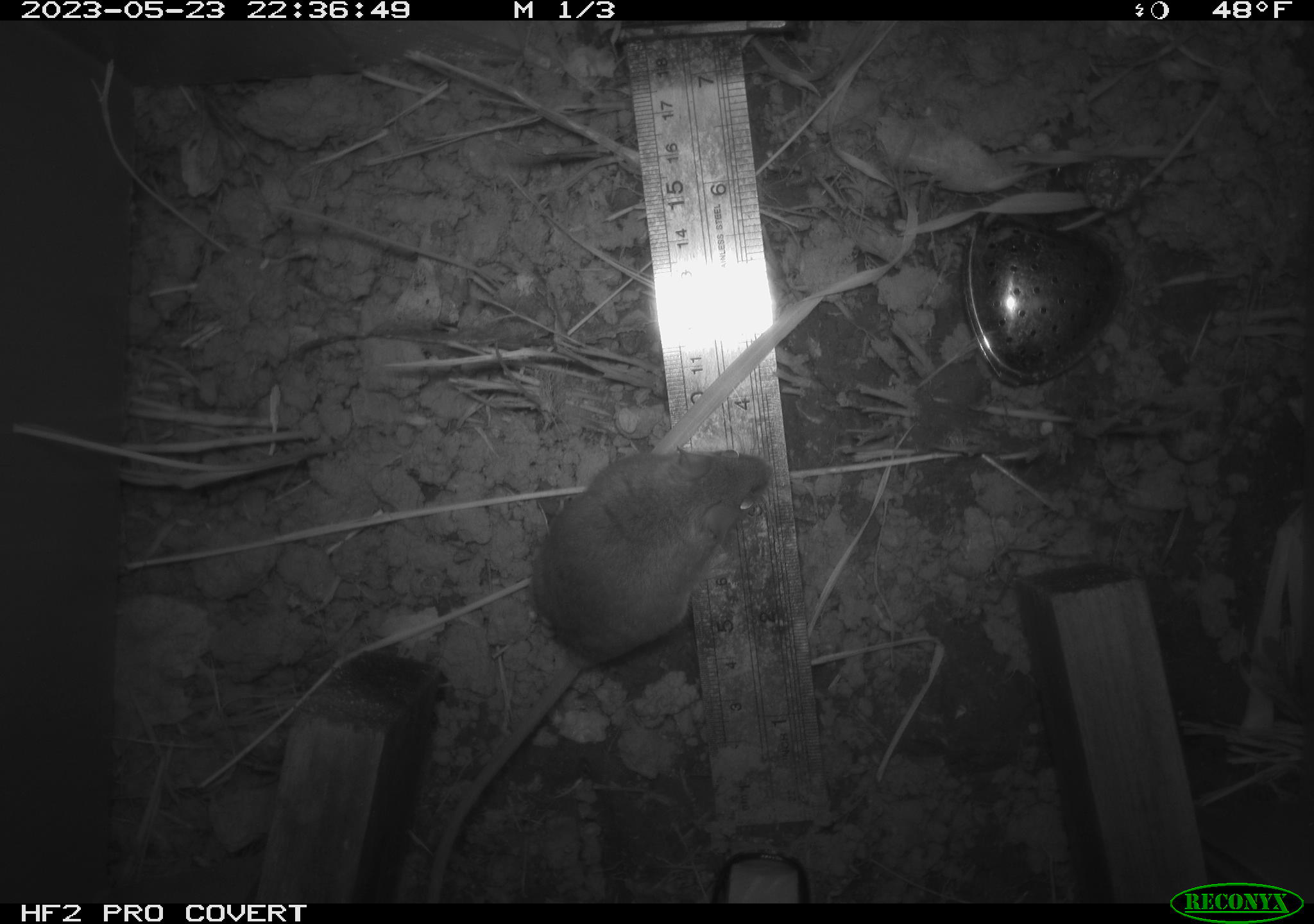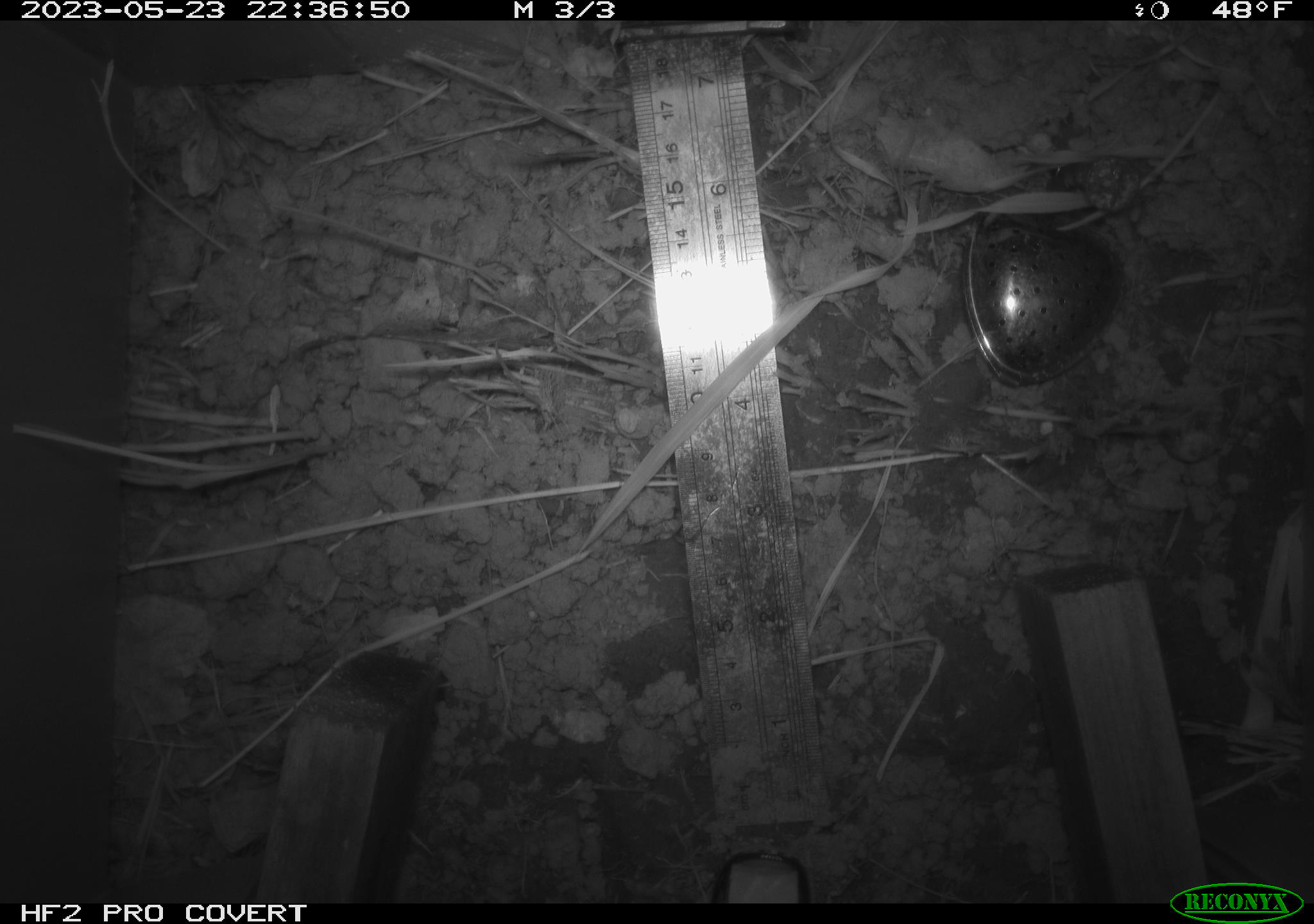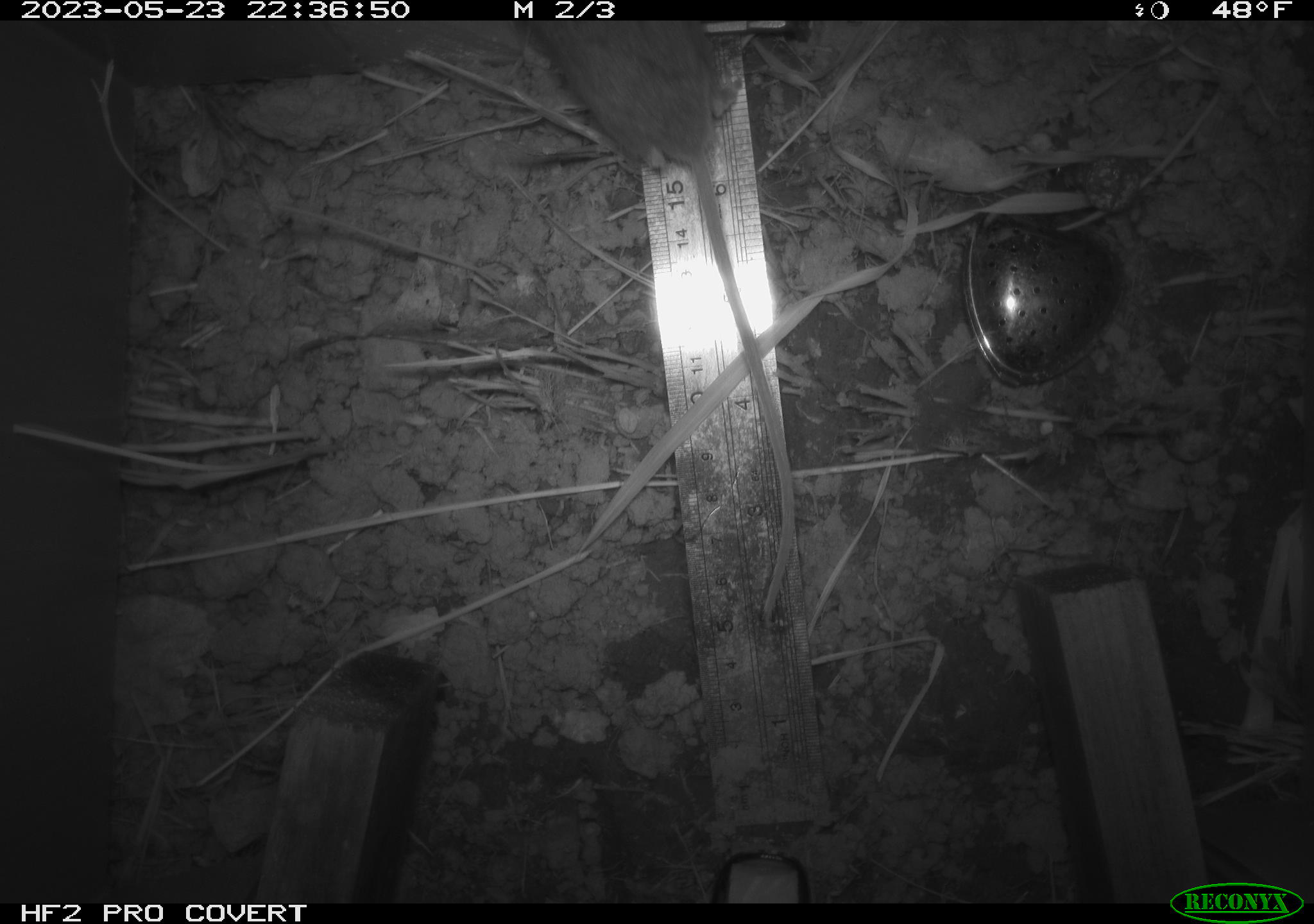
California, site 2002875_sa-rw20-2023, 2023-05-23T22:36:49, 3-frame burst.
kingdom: Animalia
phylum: Chordata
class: Mammalia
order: Rodentia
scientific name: Rodentia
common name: mouse species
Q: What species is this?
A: Mouse species (Rodentia).